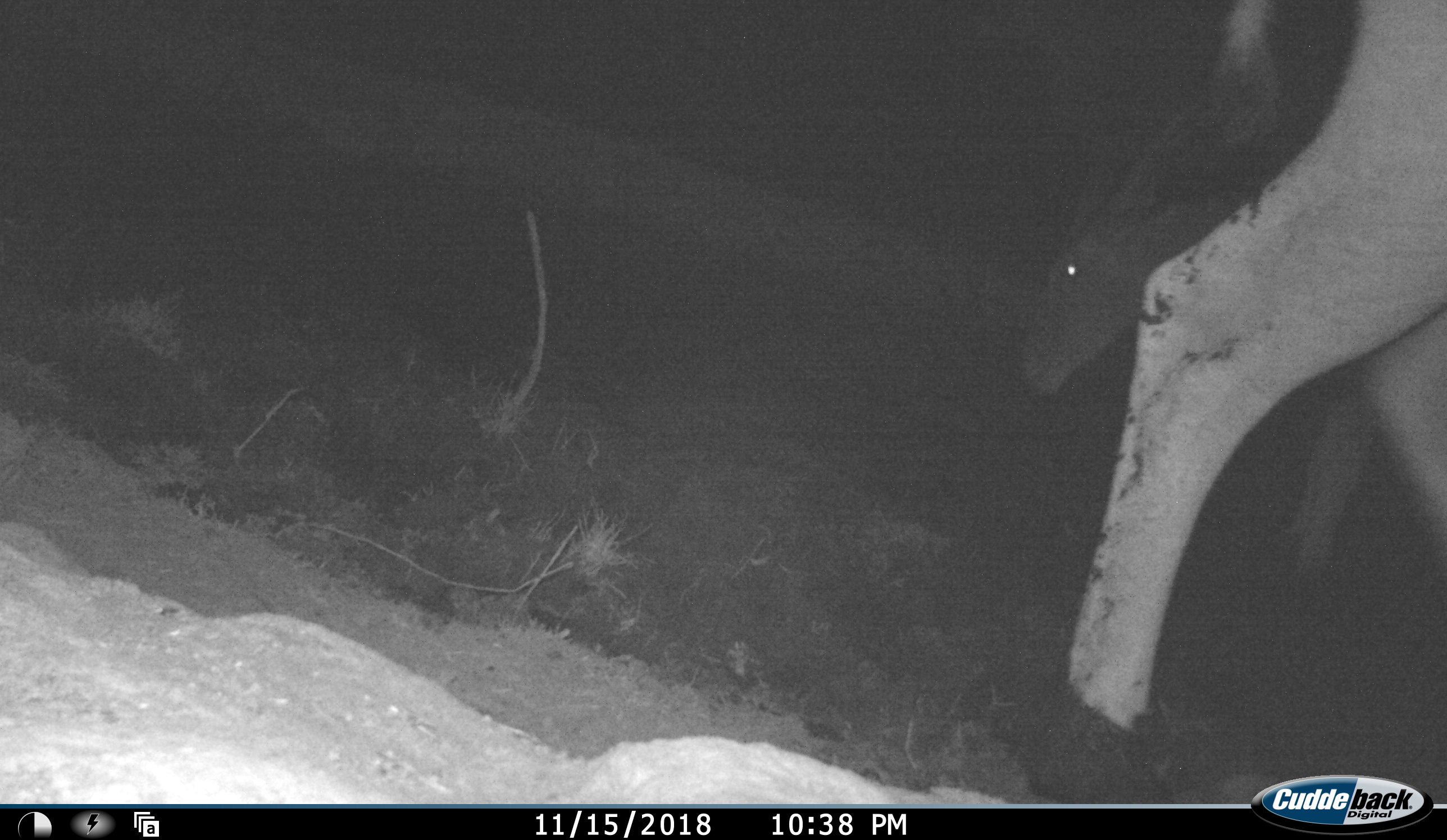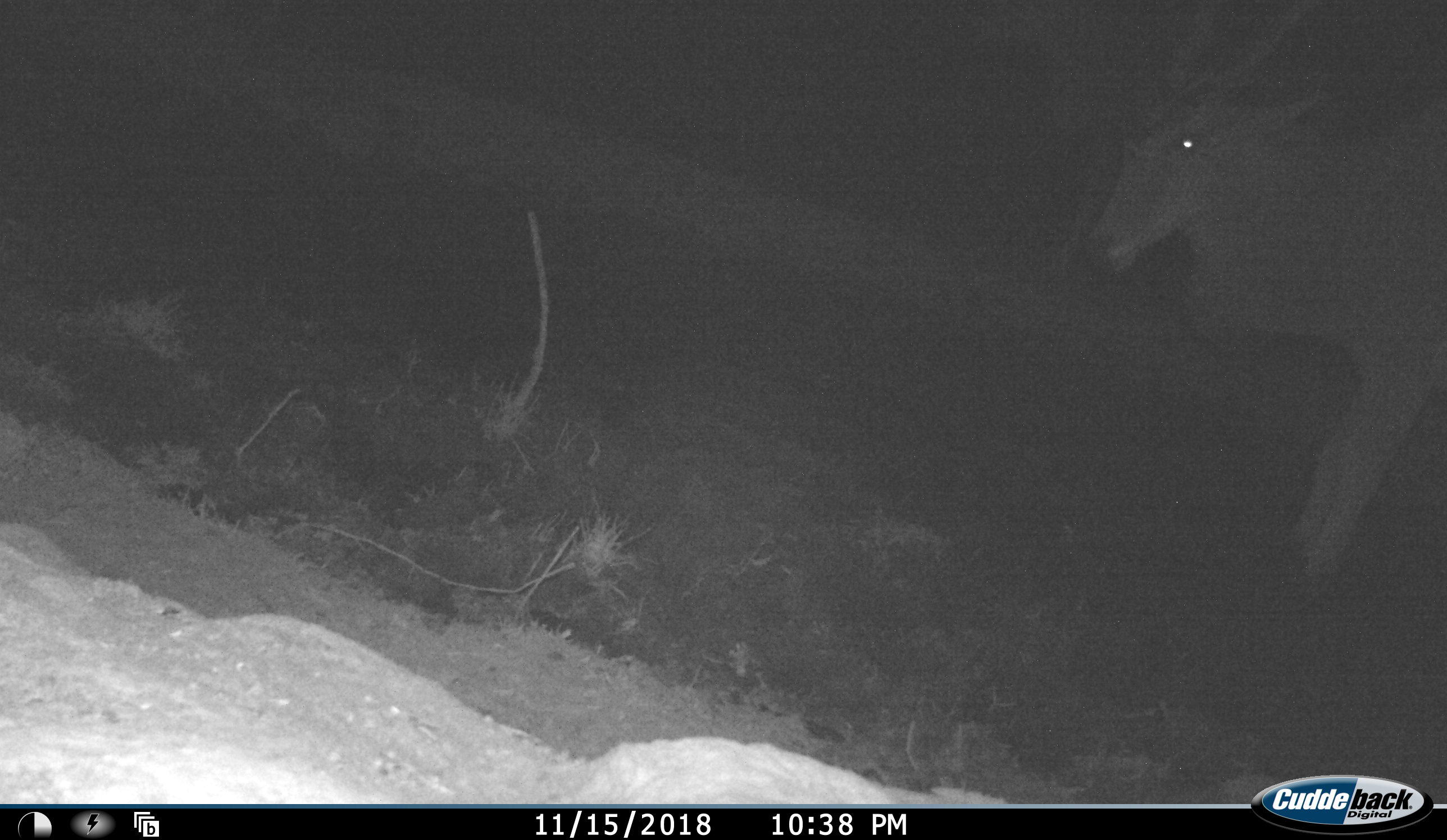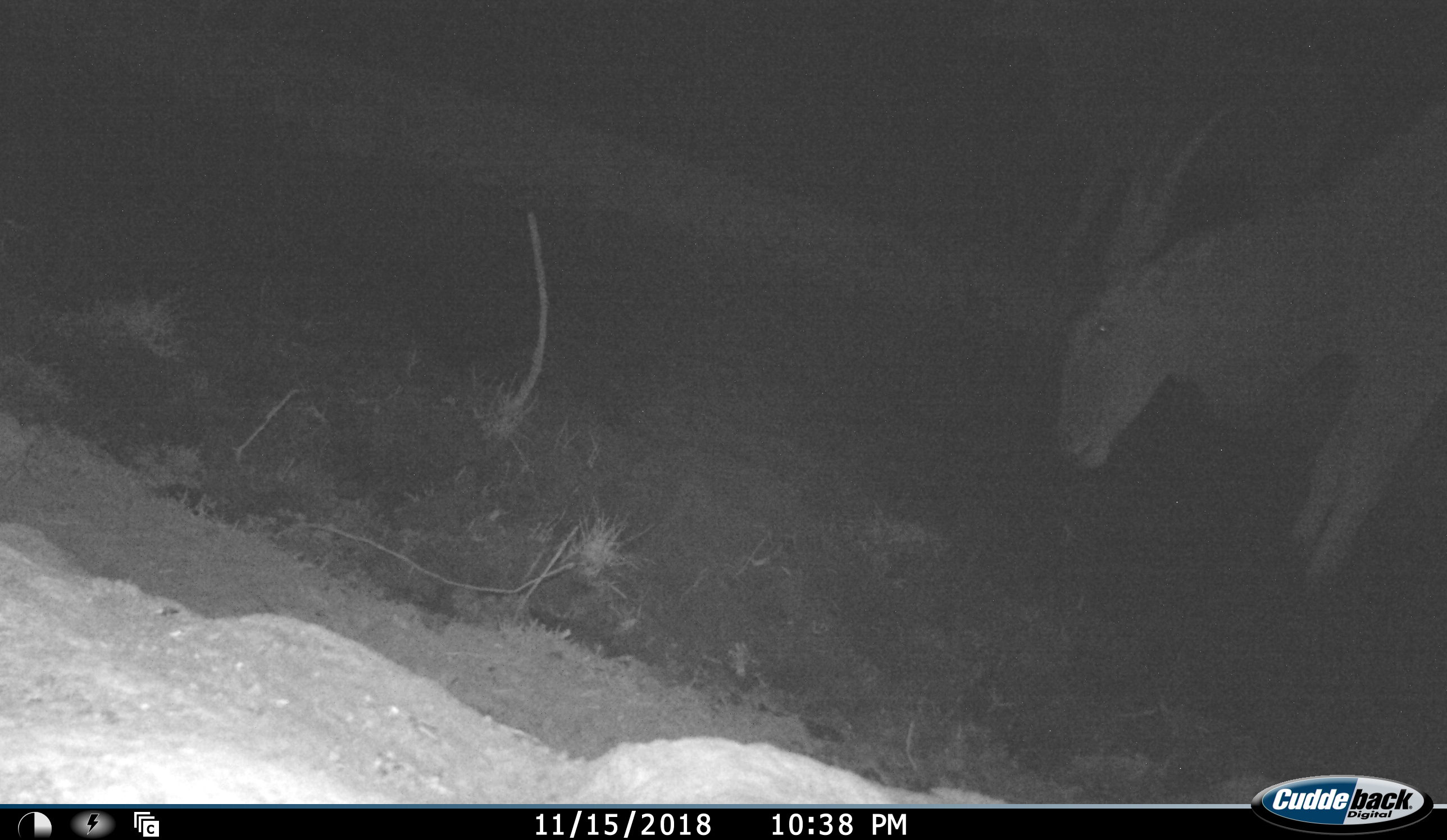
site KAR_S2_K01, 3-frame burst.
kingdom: Animalia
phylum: Chordata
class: Mammalia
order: Artiodactyla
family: Bovidae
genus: Tragelaphus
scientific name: Tragelaphus oryx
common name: eland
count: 2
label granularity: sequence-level